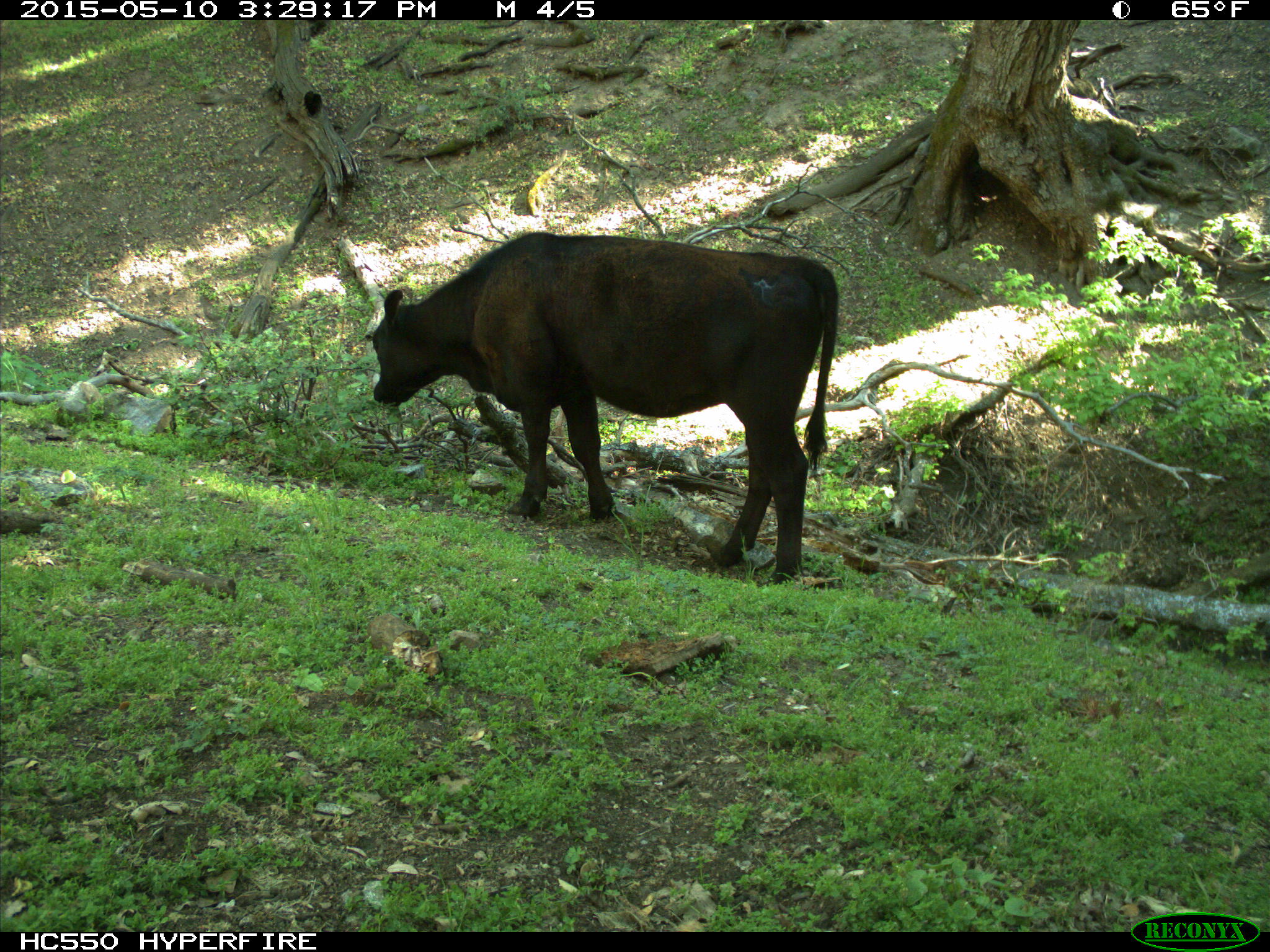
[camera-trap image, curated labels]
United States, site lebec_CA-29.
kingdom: Animalia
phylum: Chordata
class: Mammalia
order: Artiodactyla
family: Bovidae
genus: Bos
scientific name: Bos taurus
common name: domestic cow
Bos taurus (domestic cow).